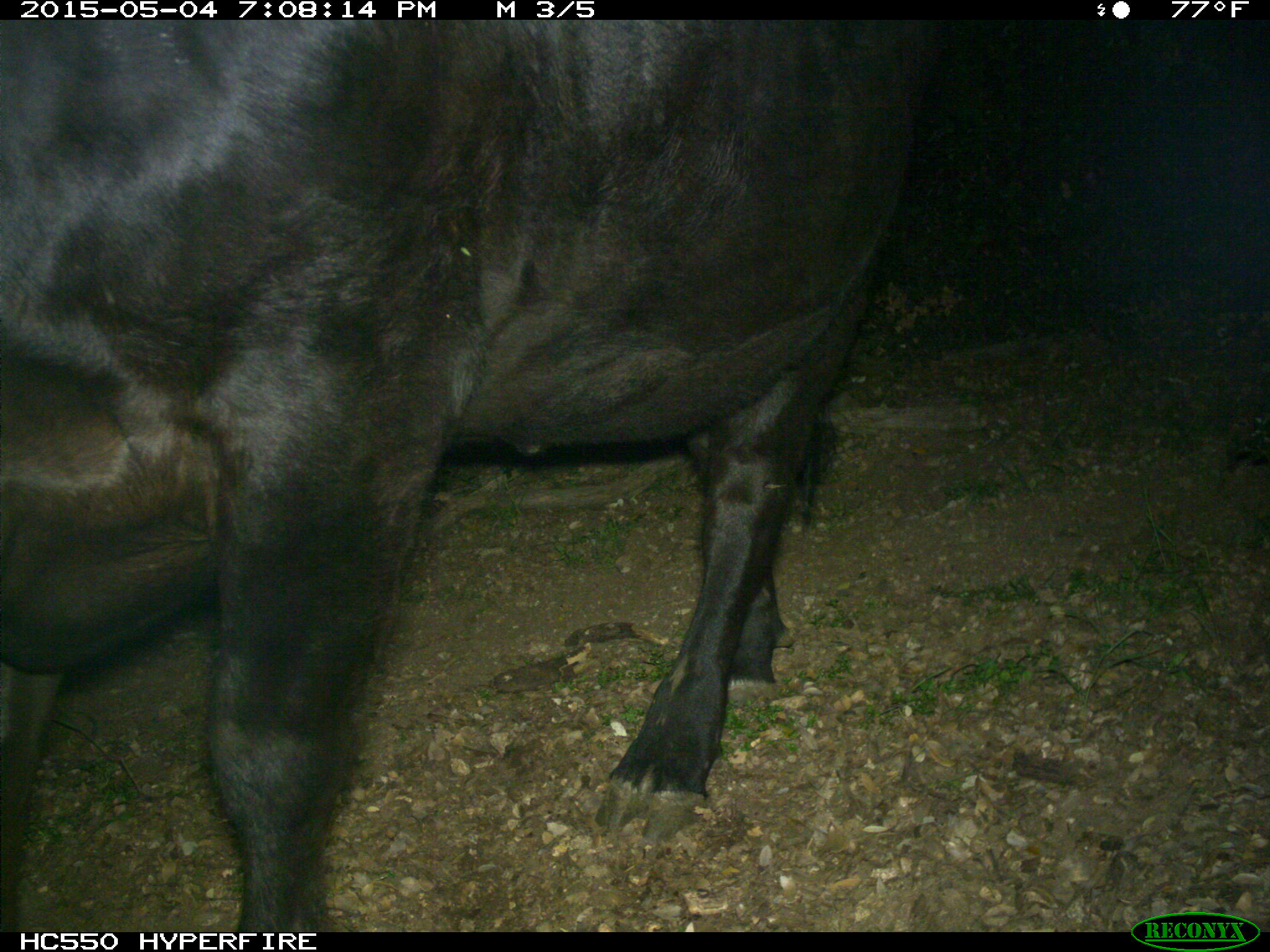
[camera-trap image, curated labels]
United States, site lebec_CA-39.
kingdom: Animalia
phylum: Chordata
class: Mammalia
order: Artiodactyla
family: Bovidae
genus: Bos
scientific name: Bos taurus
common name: domestic cow